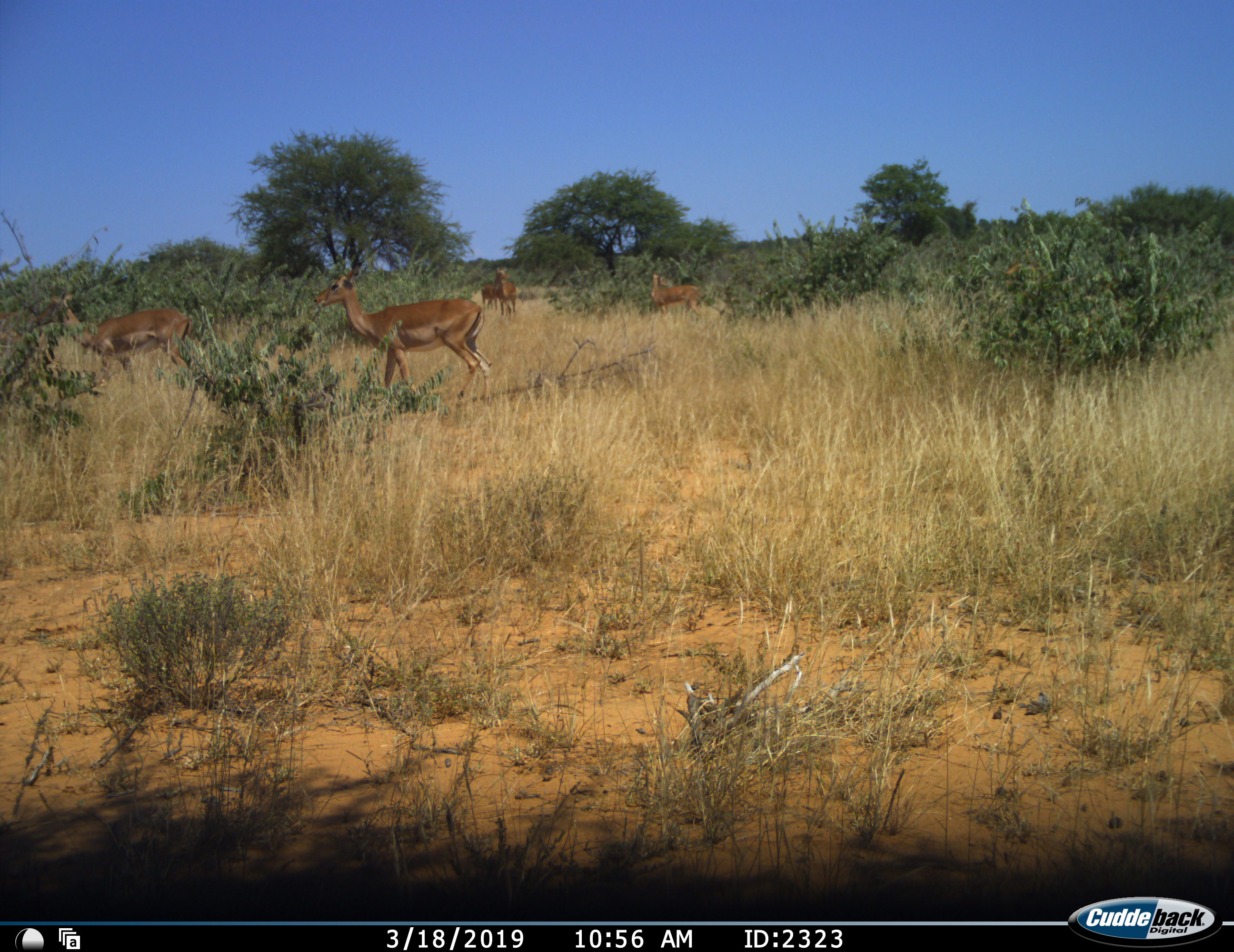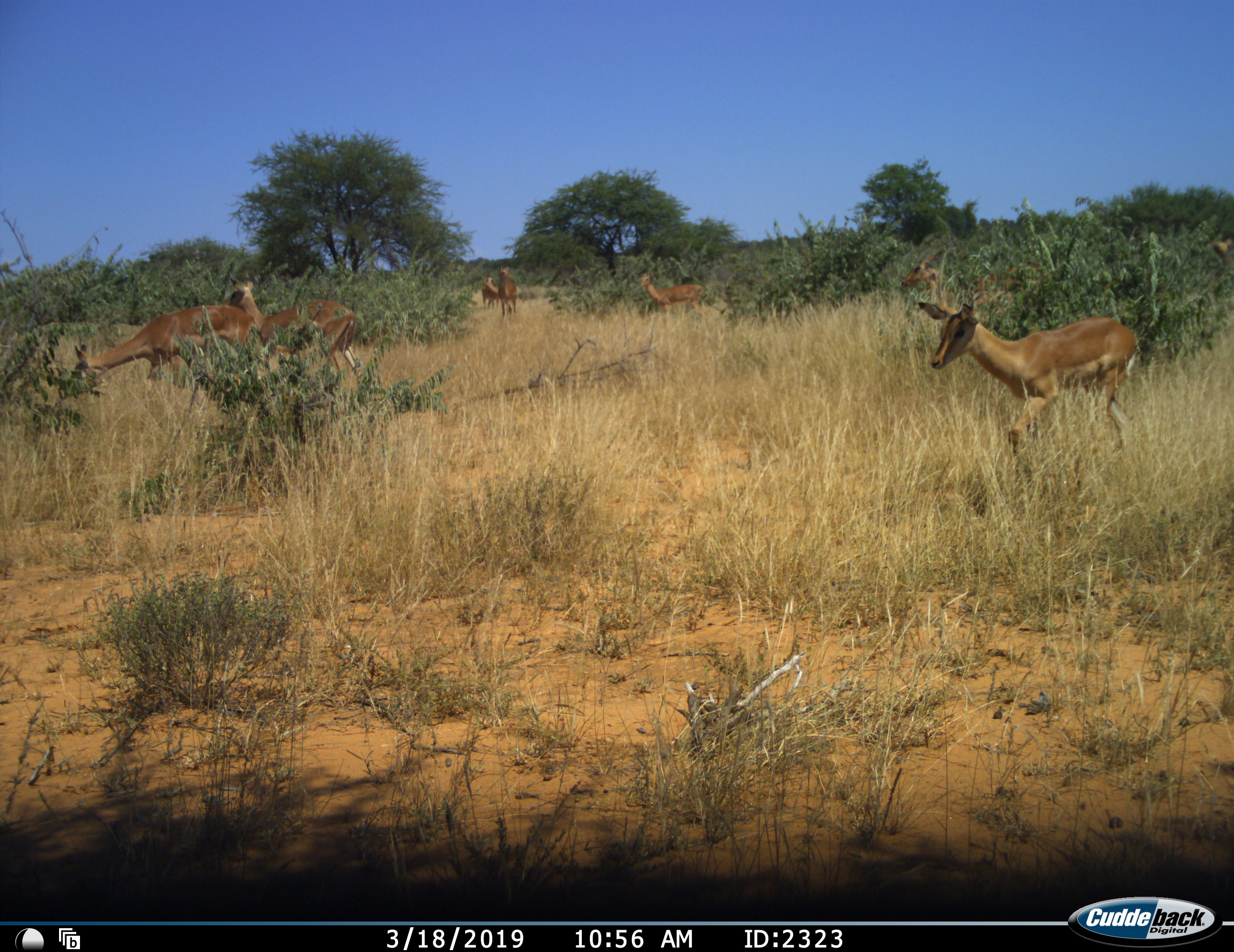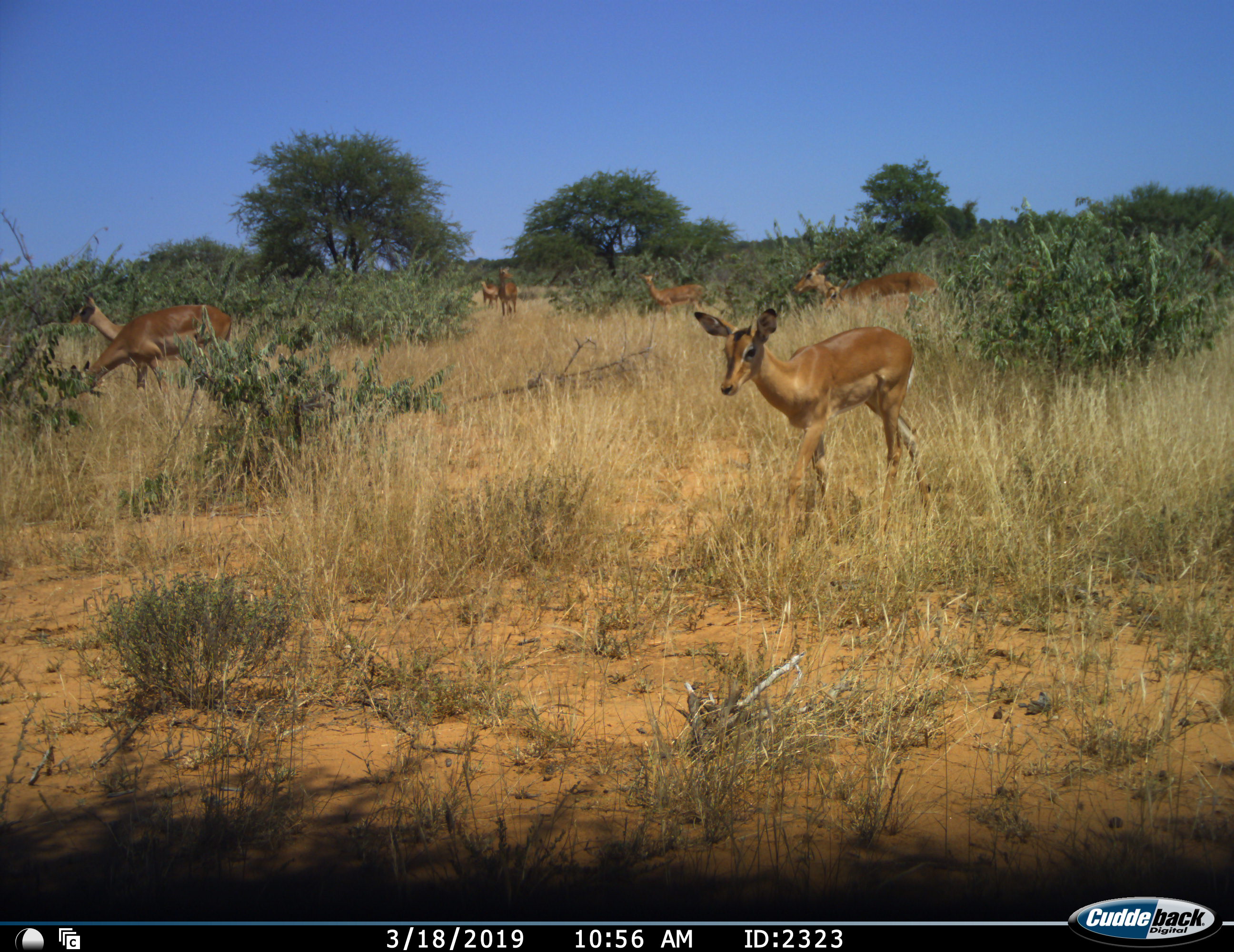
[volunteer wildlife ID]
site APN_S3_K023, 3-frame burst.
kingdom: Animalia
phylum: Chordata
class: Mammalia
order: Artiodactyla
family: Bovidae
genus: Aepyceros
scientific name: Aepyceros melampus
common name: impala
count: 8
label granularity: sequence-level